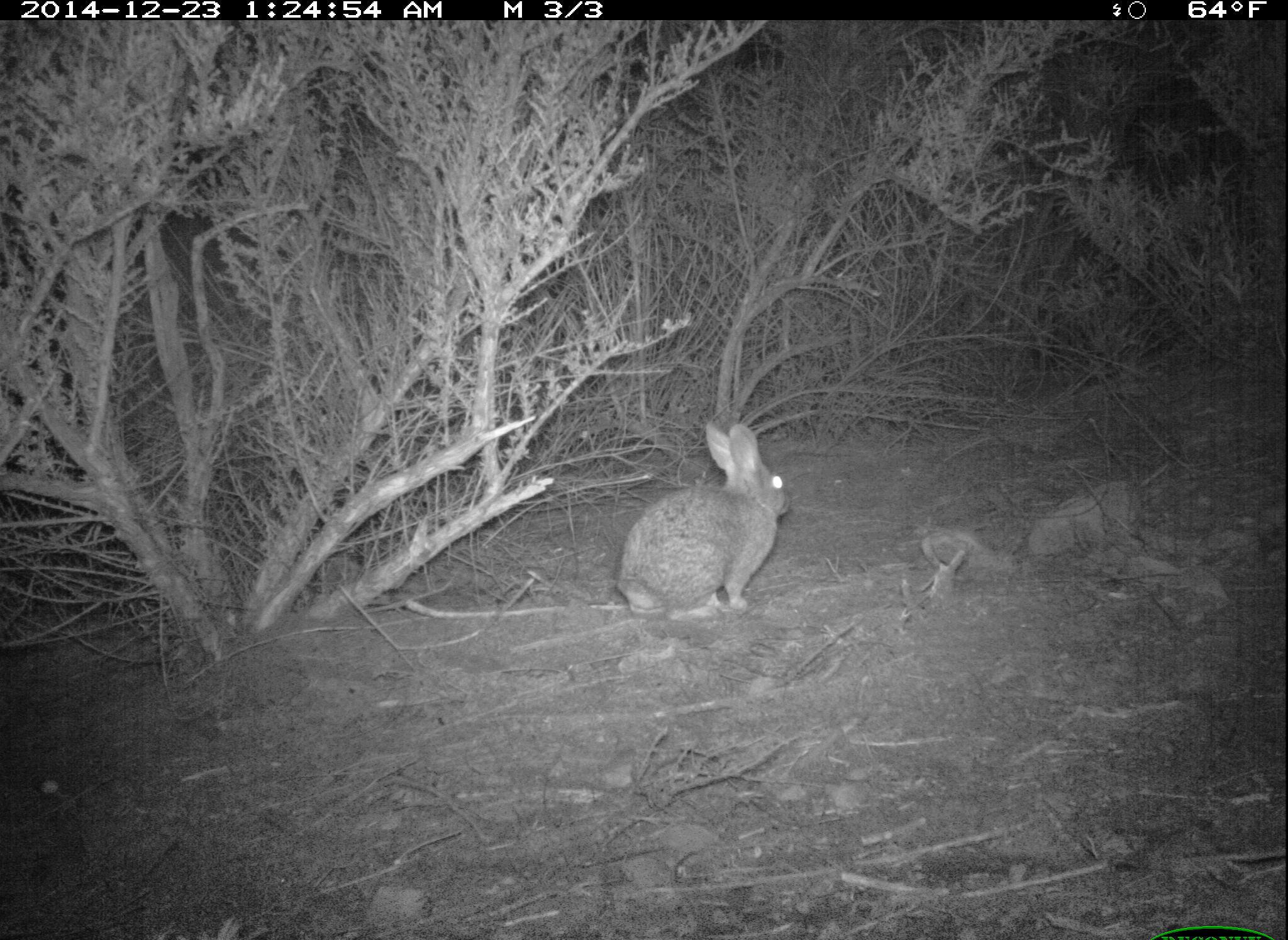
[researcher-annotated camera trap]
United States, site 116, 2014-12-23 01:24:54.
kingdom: Animalia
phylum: Chordata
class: Mammalia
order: Lagomorpha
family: Leporidae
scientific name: Leporidae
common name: rabbits and hares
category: rabbit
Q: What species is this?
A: Rabbit (rabbits and hares) (Leporidae).